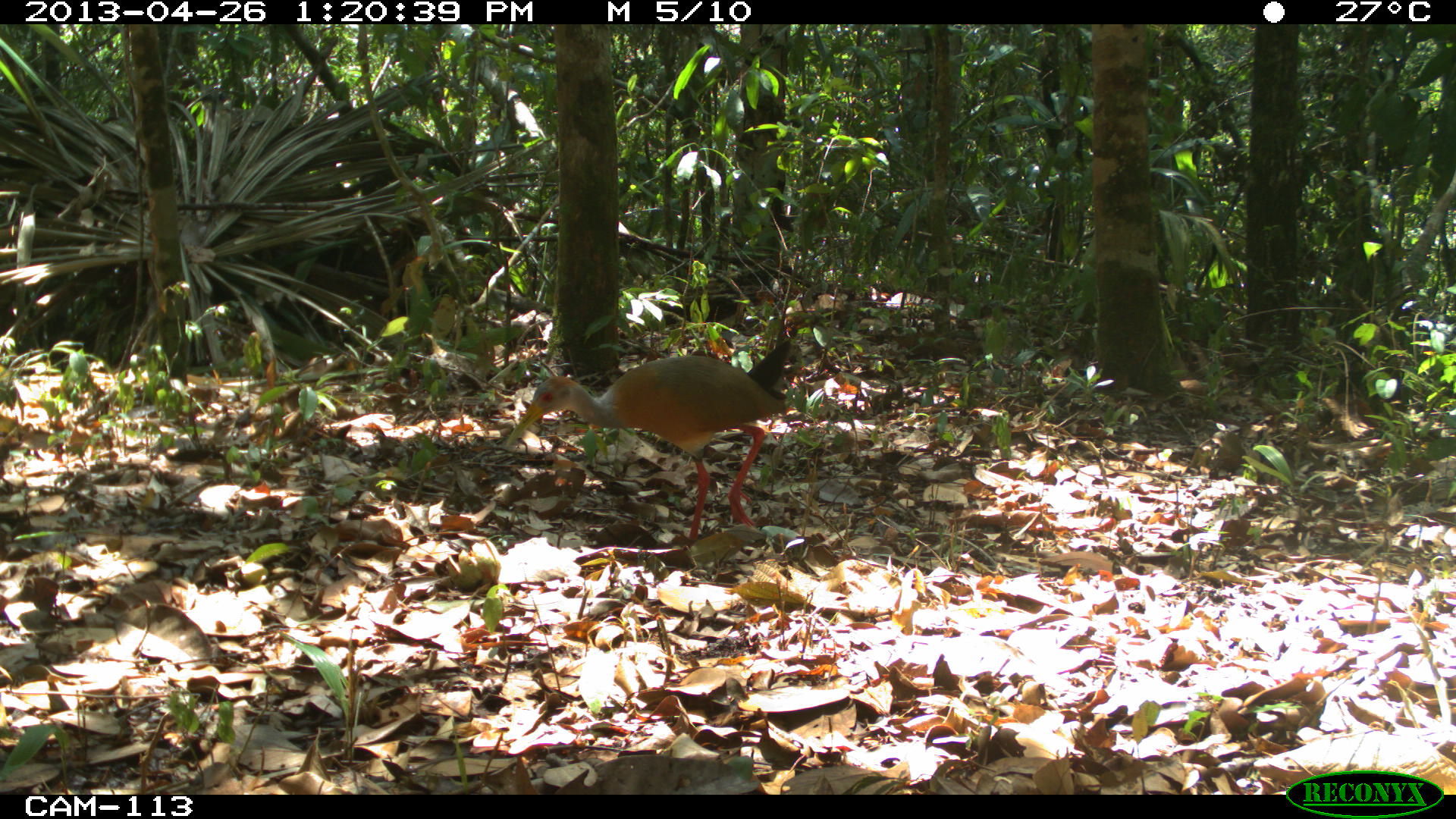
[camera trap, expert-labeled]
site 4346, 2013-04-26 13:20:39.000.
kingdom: Animalia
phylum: Chordata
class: Aves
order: Gruiformes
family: Rallidae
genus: Aramides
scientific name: Aramides cajaneus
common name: gray-necked wood-rail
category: aramides cajanea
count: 1